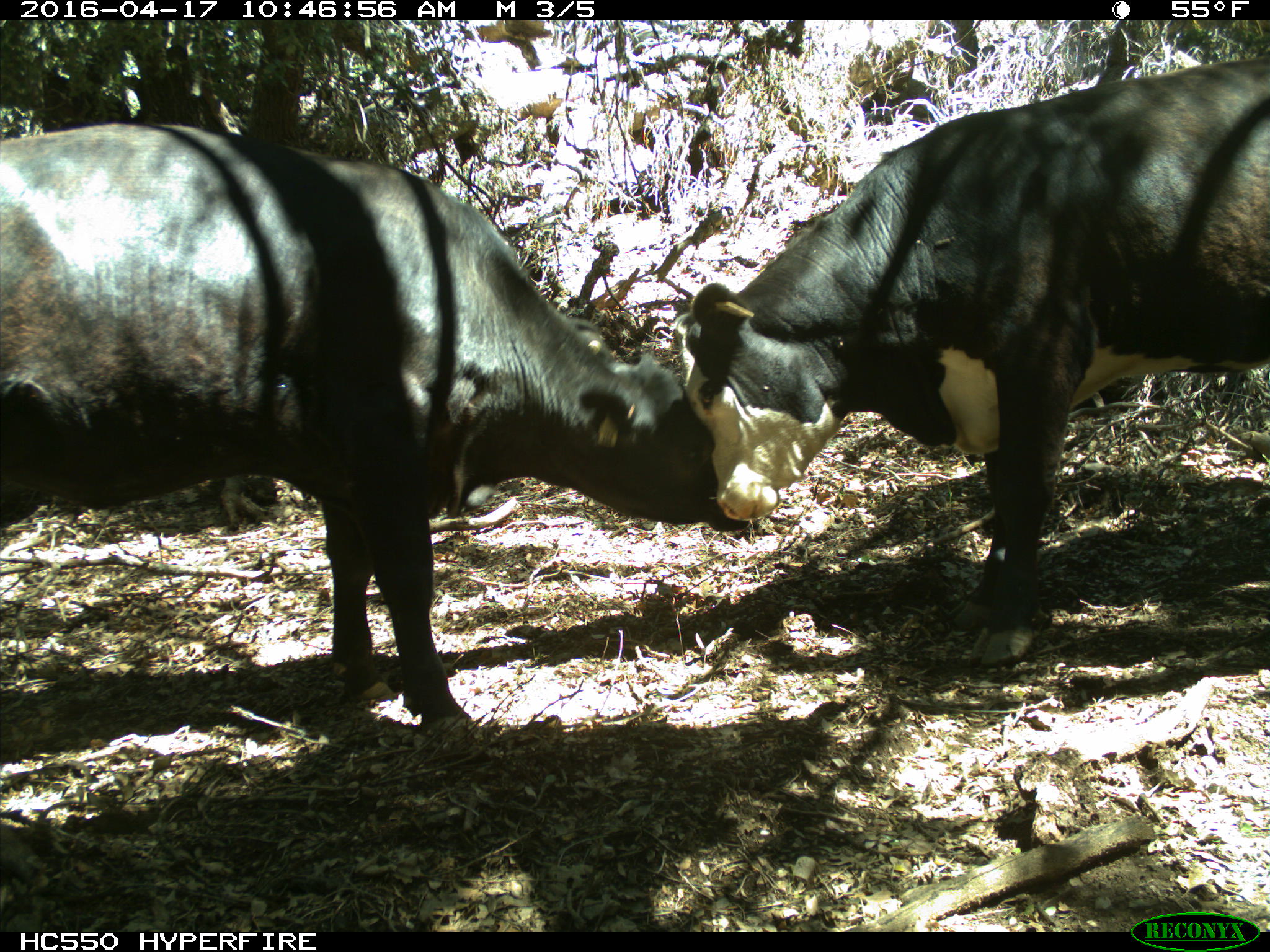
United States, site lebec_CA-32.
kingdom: Animalia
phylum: Chordata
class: Mammalia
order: Artiodactyla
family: Bovidae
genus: Bos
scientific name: Bos taurus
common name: domestic cow